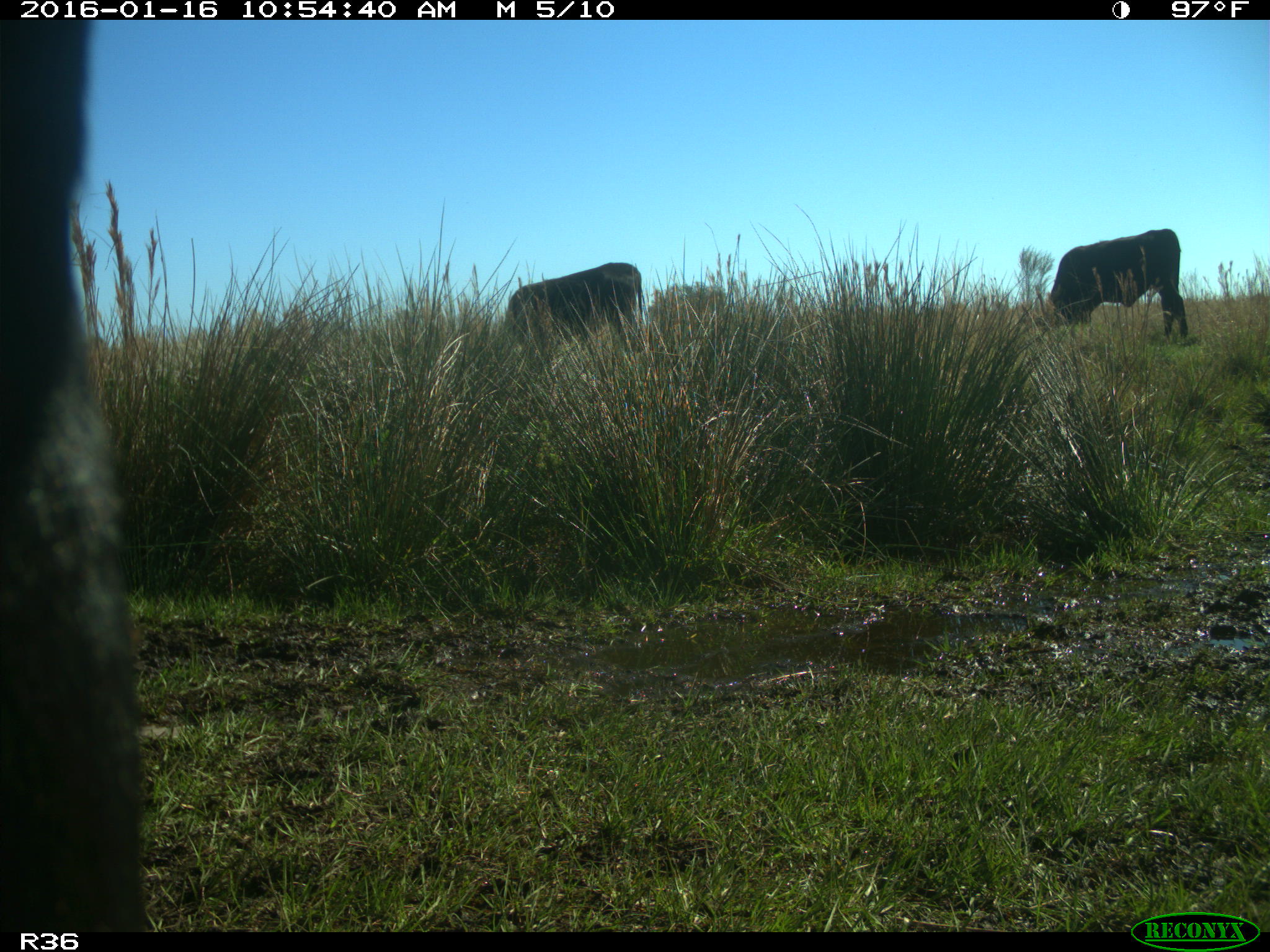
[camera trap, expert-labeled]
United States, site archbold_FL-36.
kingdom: Animalia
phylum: Chordata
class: Mammalia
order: Artiodactyla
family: Bovidae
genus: Bos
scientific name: Bos taurus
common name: domestic cow